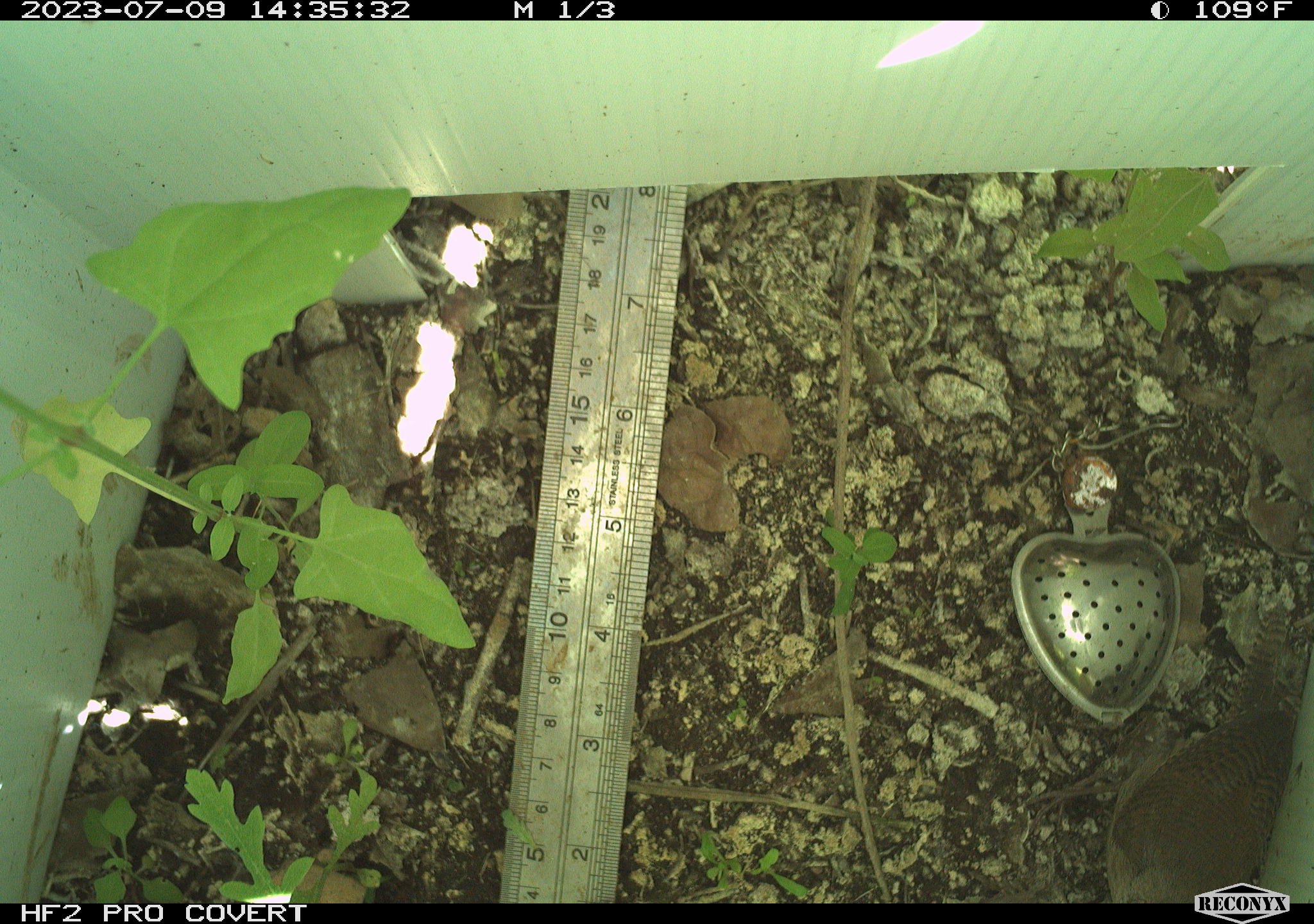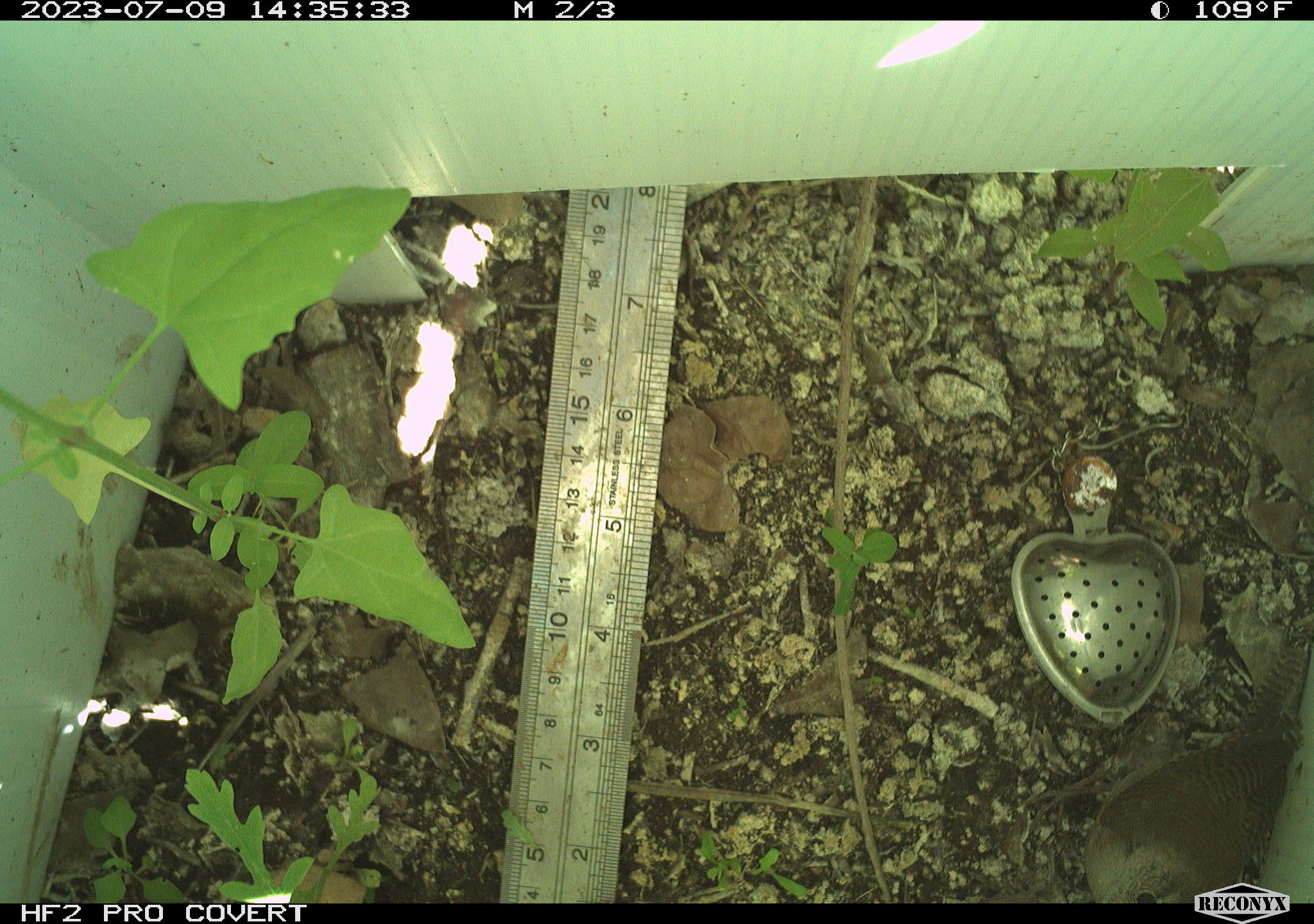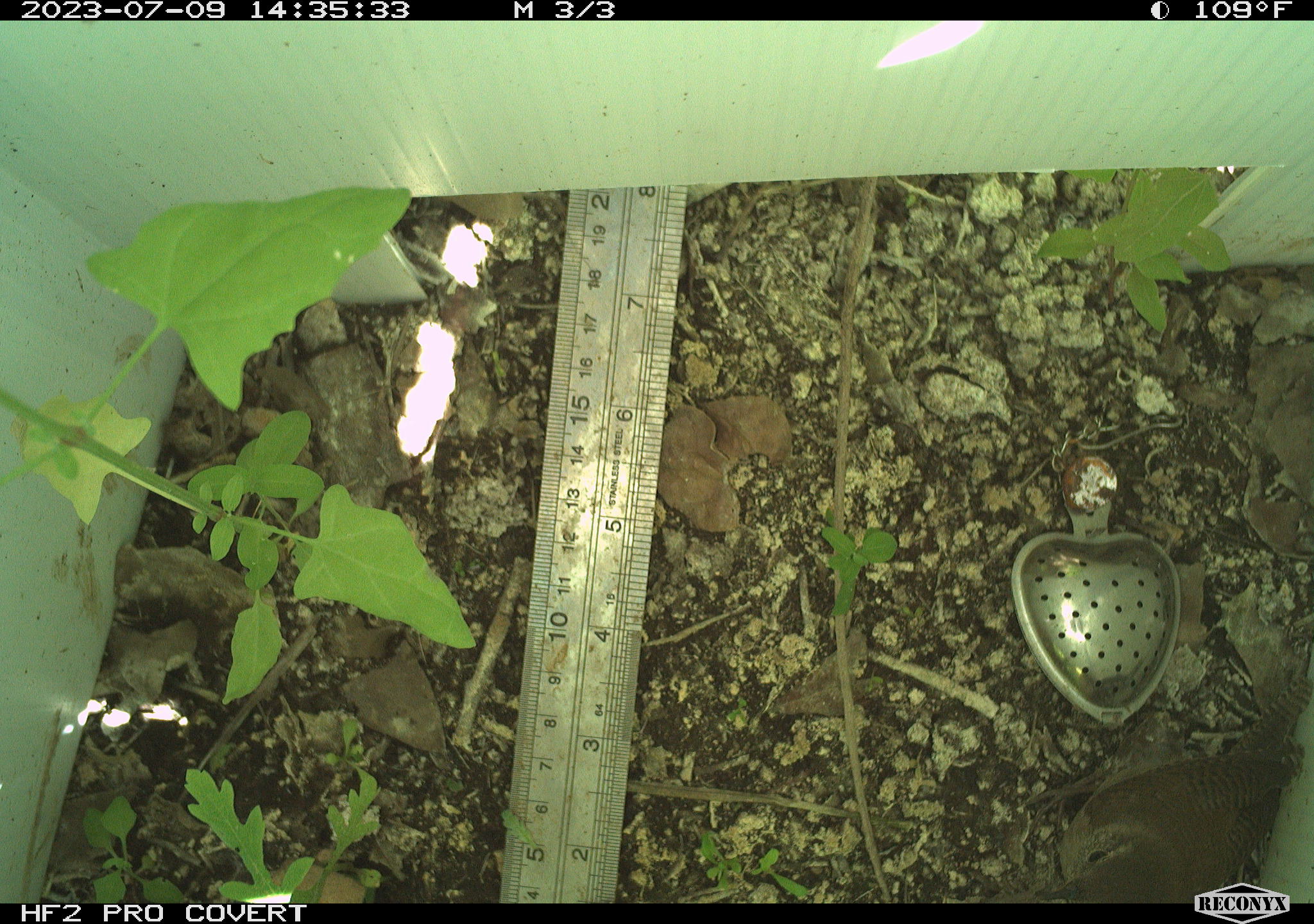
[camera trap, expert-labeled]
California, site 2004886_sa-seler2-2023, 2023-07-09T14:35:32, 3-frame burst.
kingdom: Animalia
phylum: Chordata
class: Aves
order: Passeriformes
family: Troglodytidae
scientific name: Troglodytidae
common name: wren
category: troglodytidae family